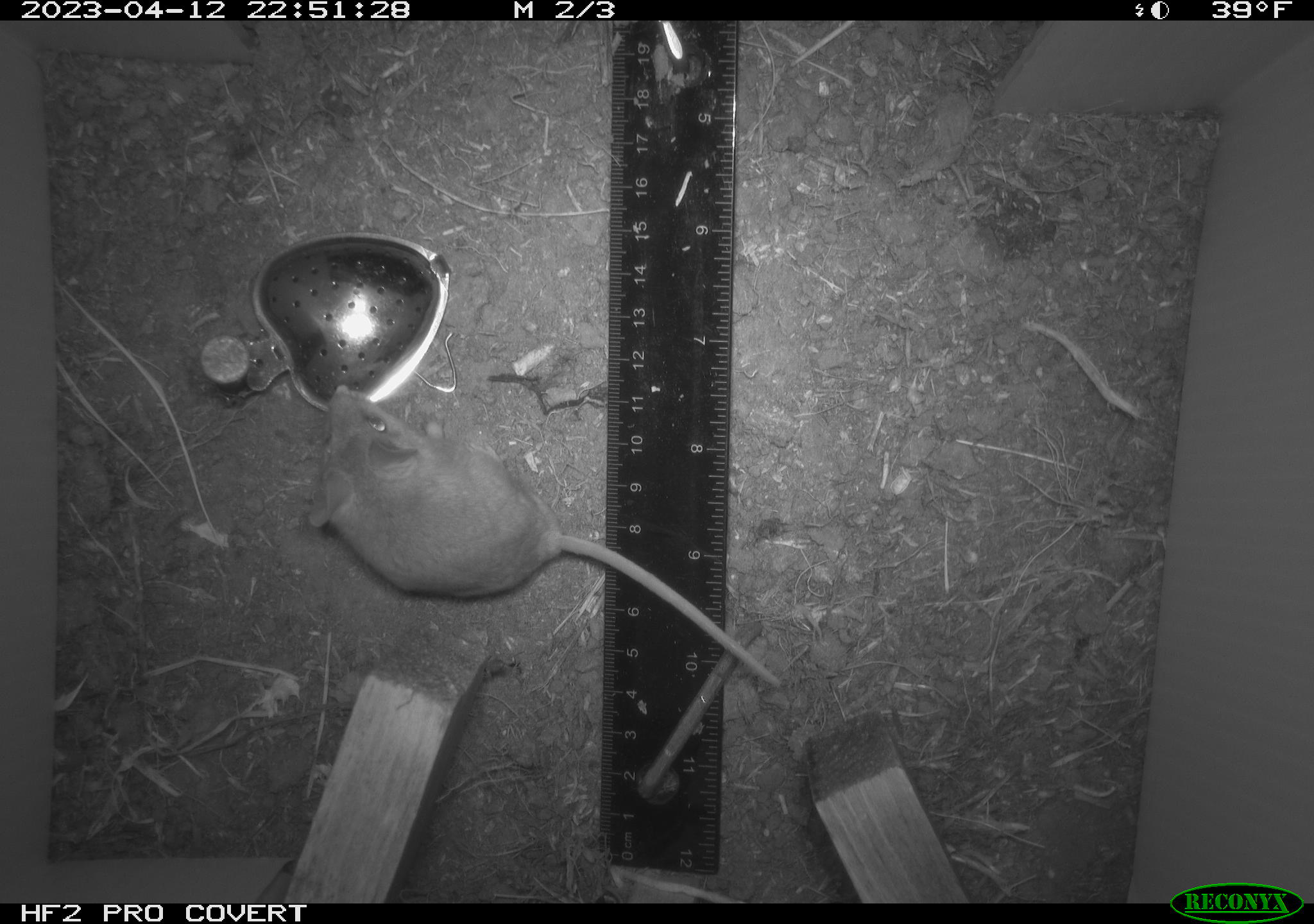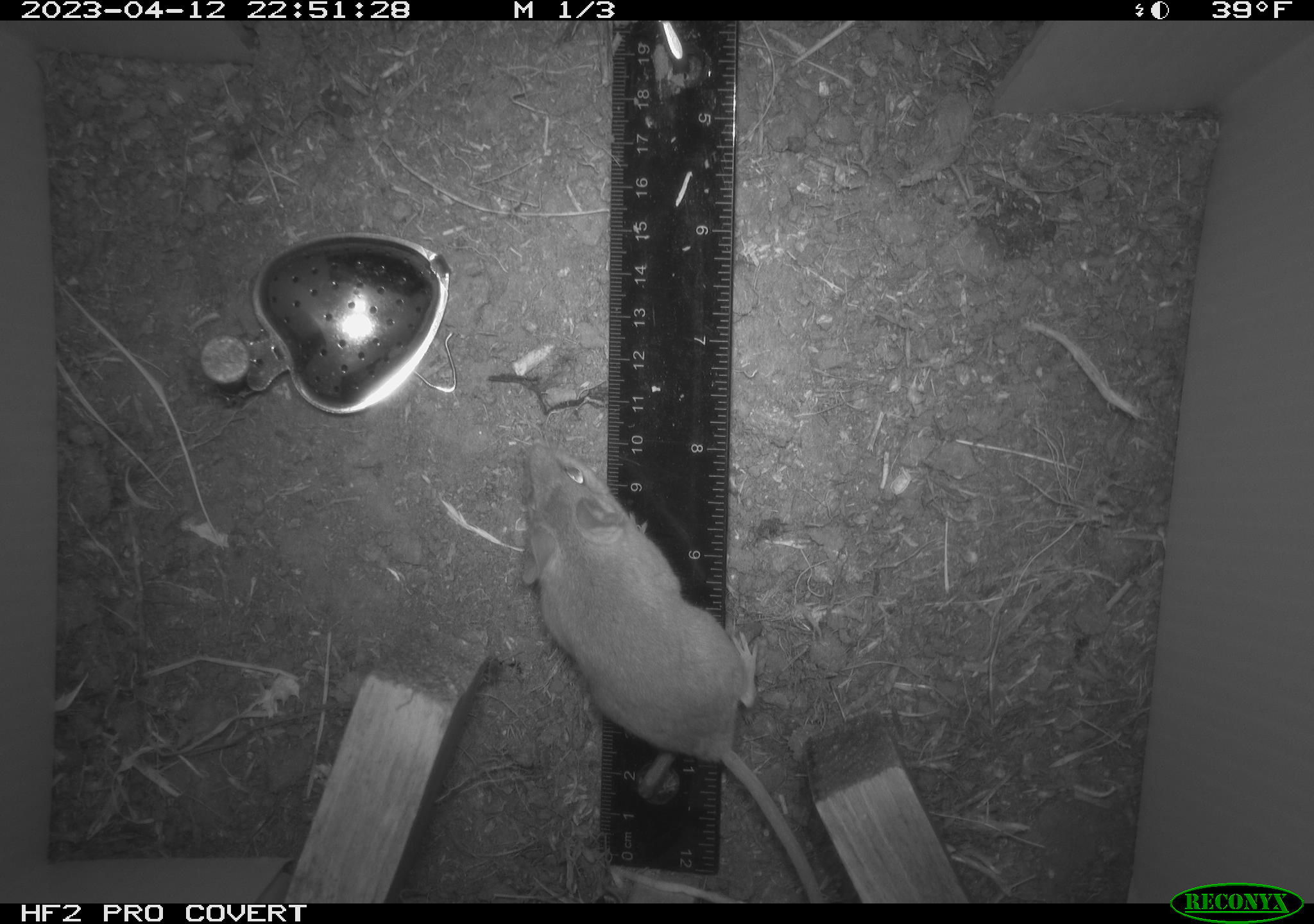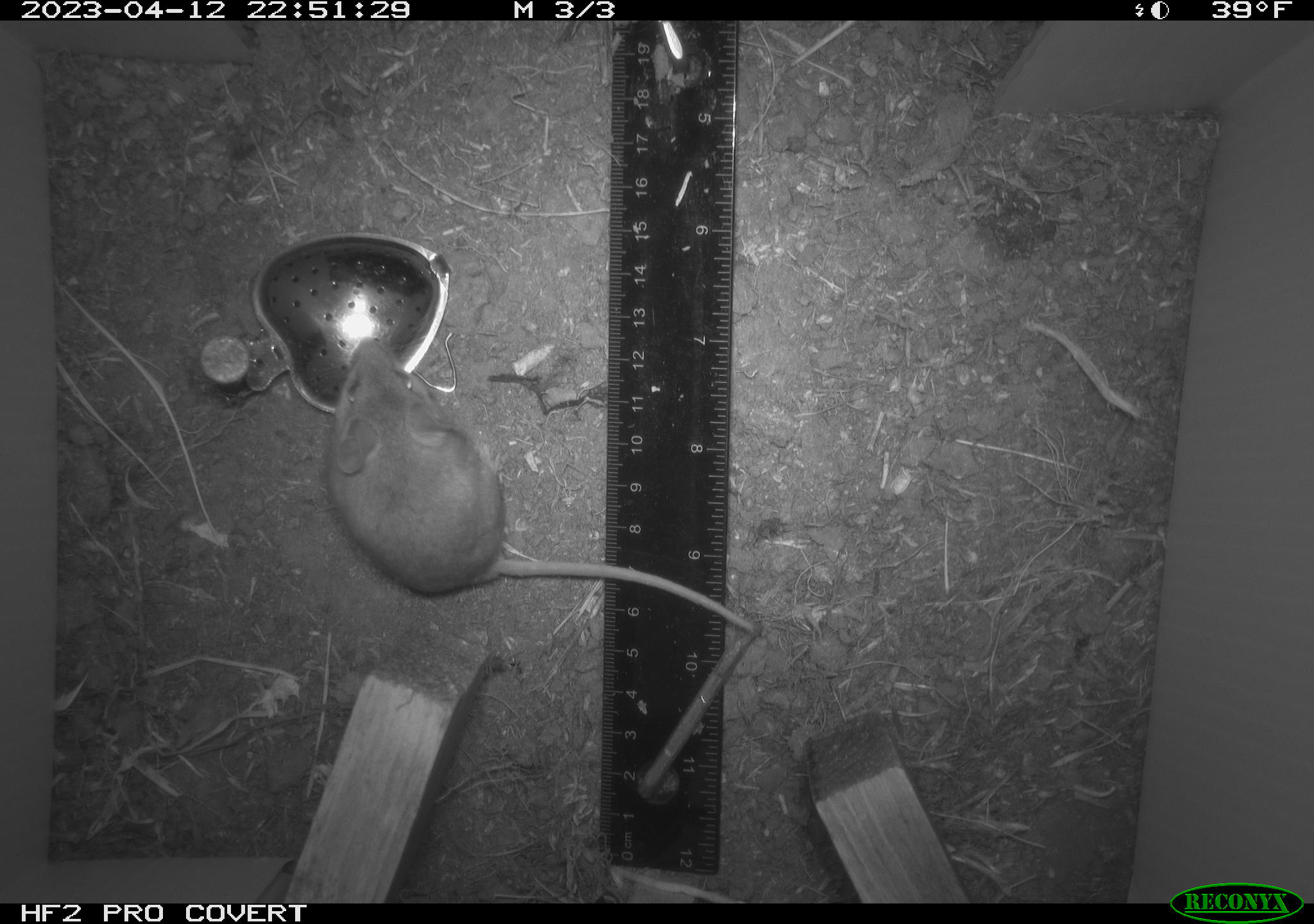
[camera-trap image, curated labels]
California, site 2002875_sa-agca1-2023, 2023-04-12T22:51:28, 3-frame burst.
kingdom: Animalia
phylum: Chordata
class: Mammalia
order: Rodentia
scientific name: Rodentia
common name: mouse species